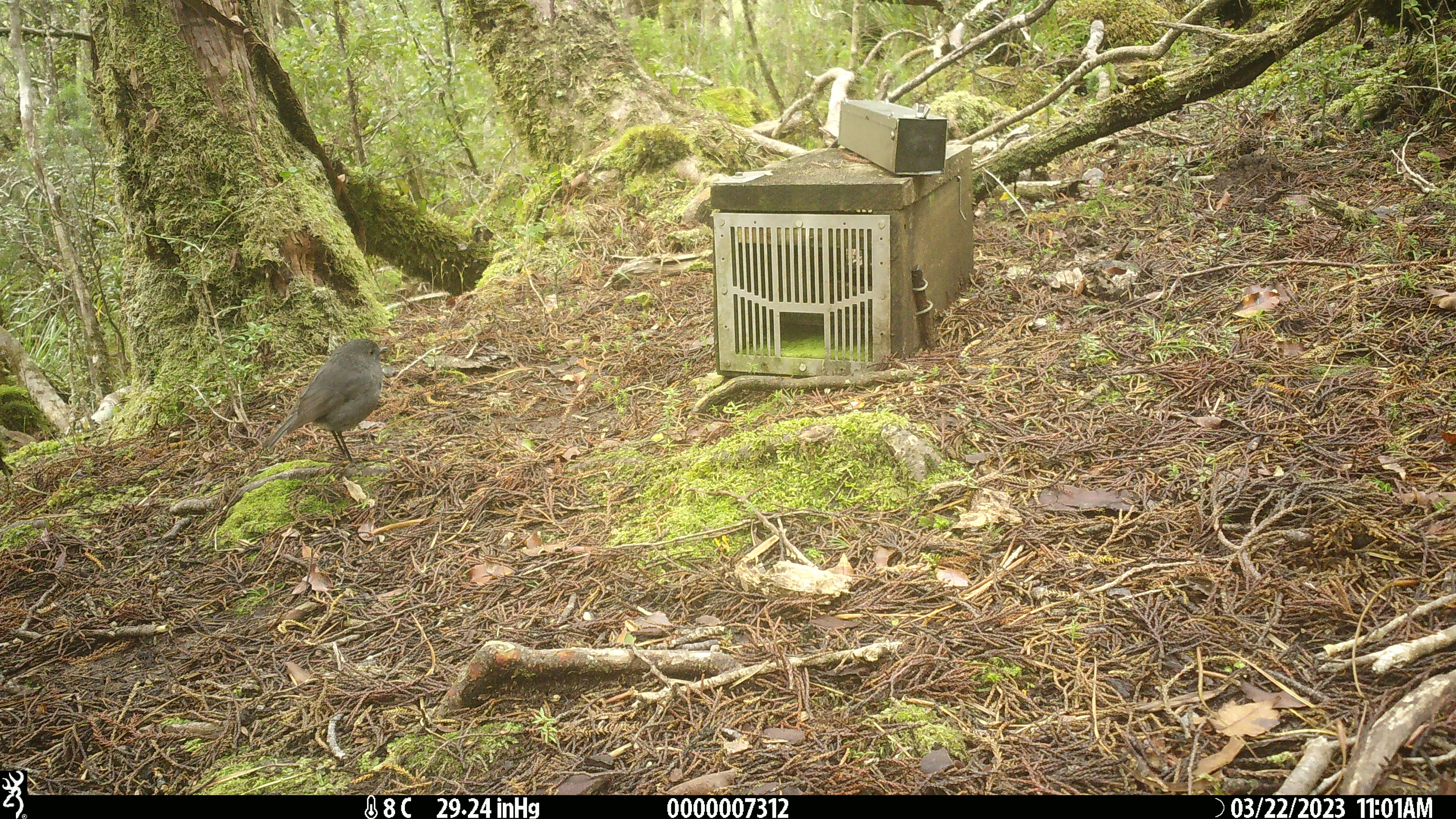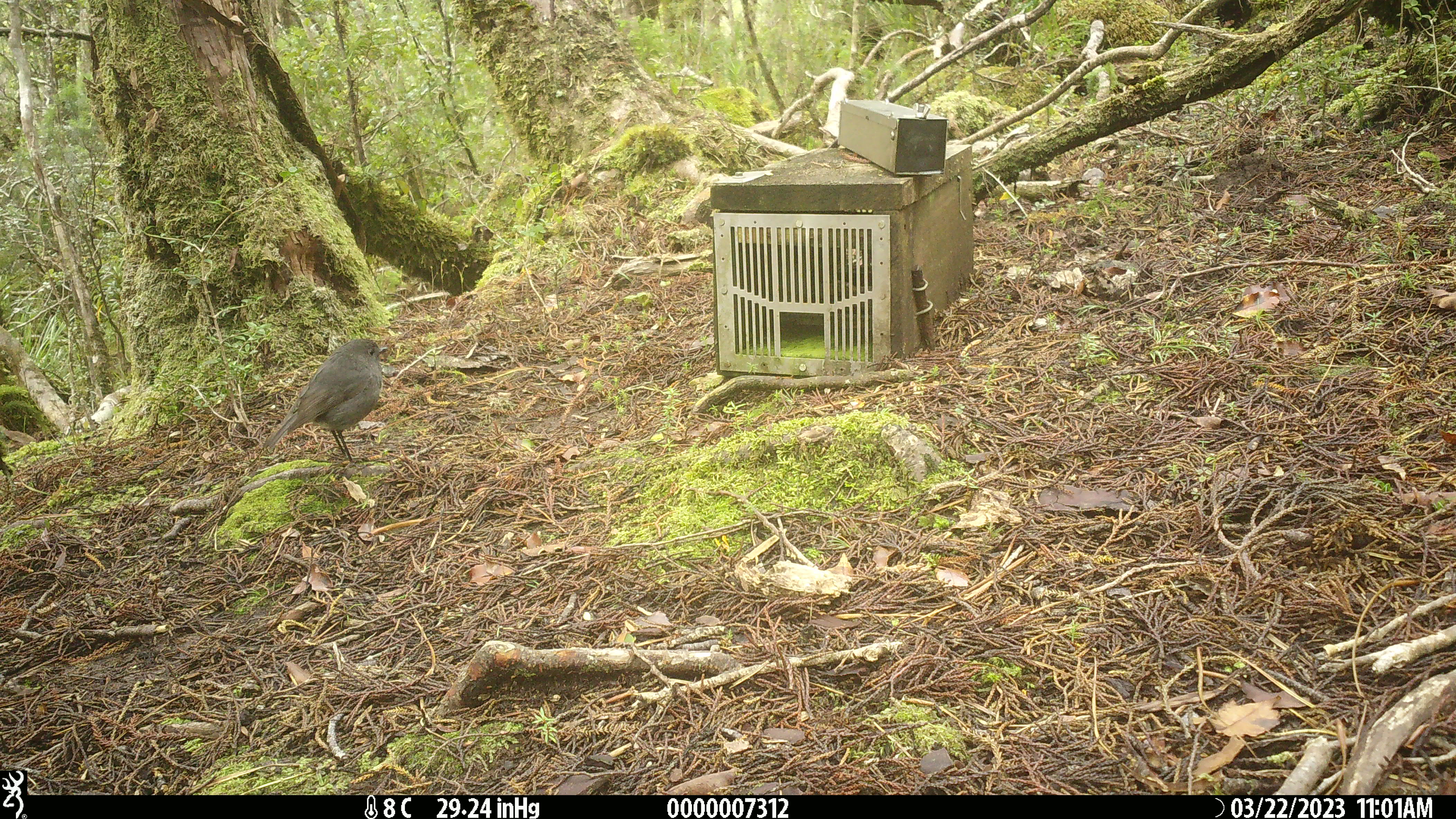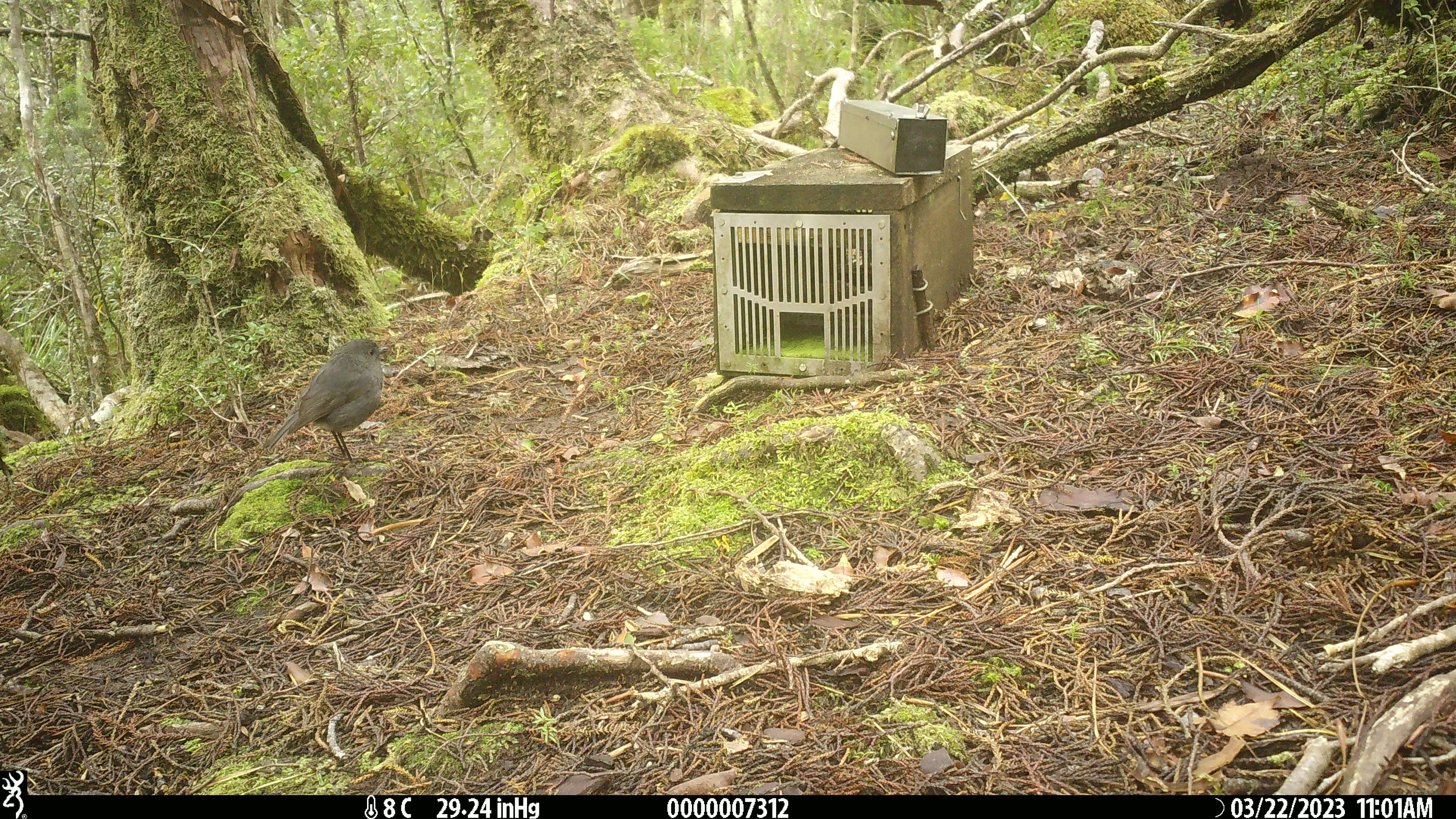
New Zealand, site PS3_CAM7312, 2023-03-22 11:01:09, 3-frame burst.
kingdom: Animalia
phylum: Chordata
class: Aves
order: Passeriformes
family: Petroicidae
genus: Petroica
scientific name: Petroica australis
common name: new zealand robin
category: robin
Robin (new zealand robin) (Petroica australis).